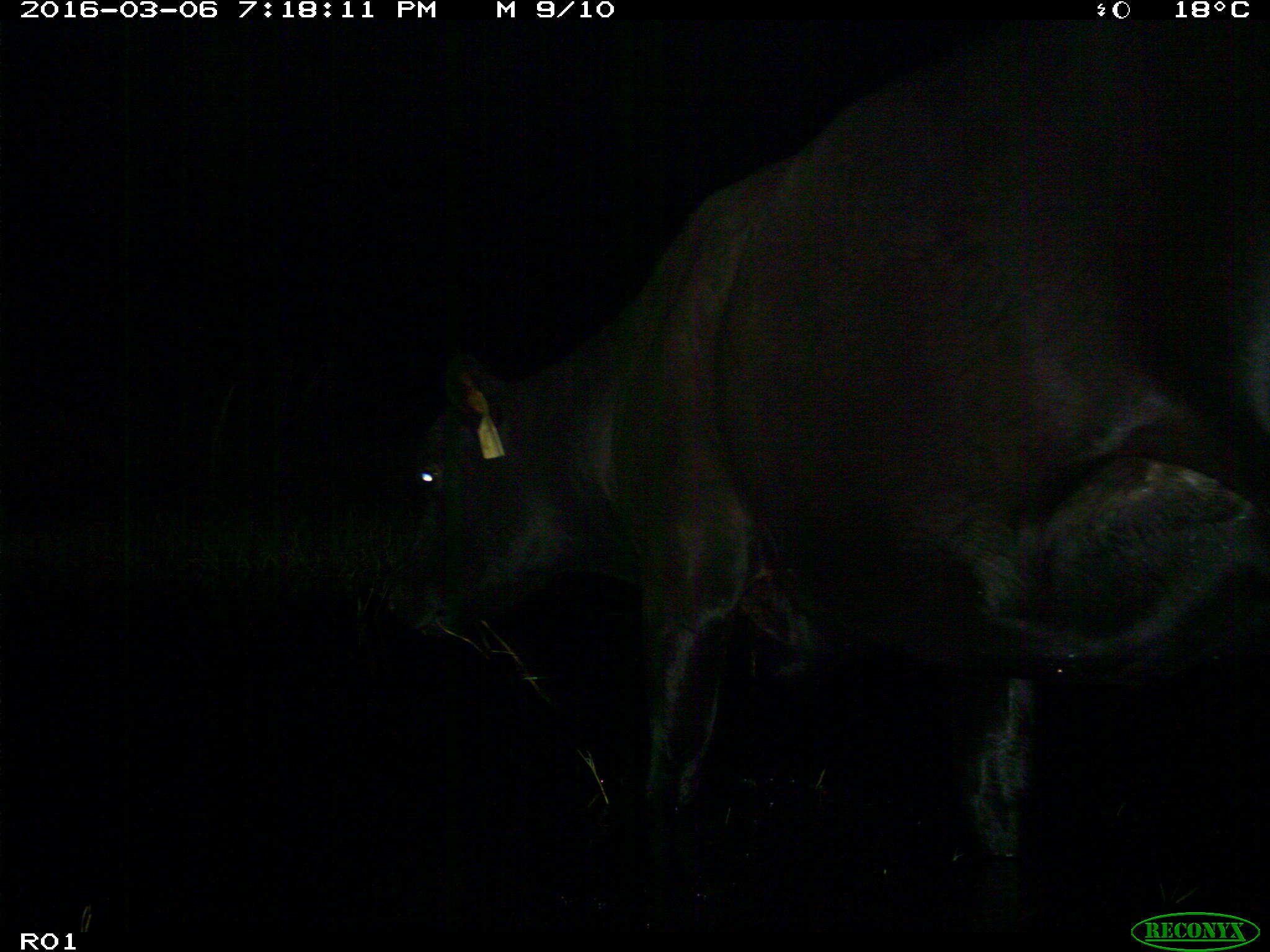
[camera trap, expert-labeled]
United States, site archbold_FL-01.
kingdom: Animalia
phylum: Chordata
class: Mammalia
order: Artiodactyla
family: Bovidae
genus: Bos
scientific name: Bos taurus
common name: domestic cow